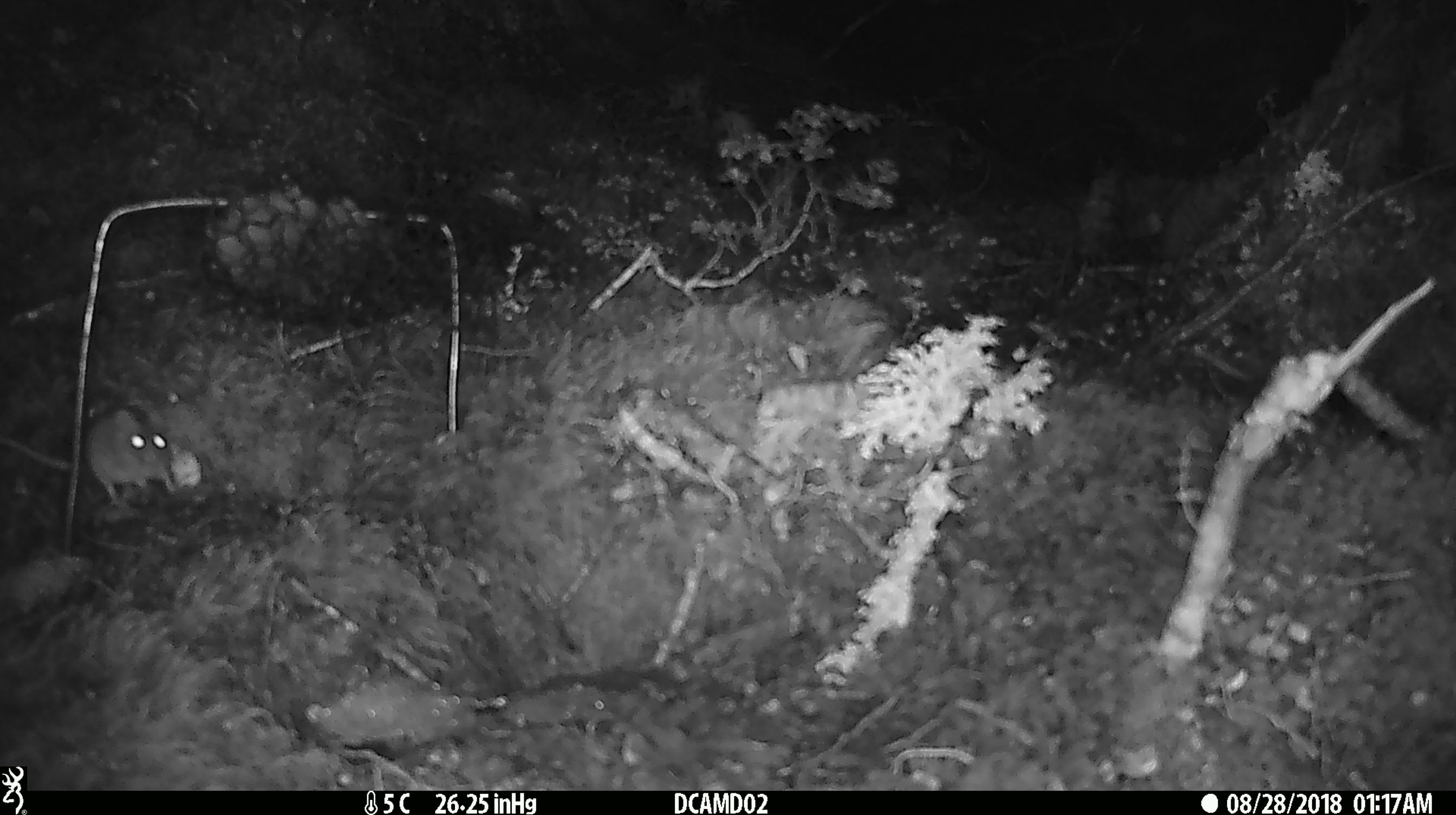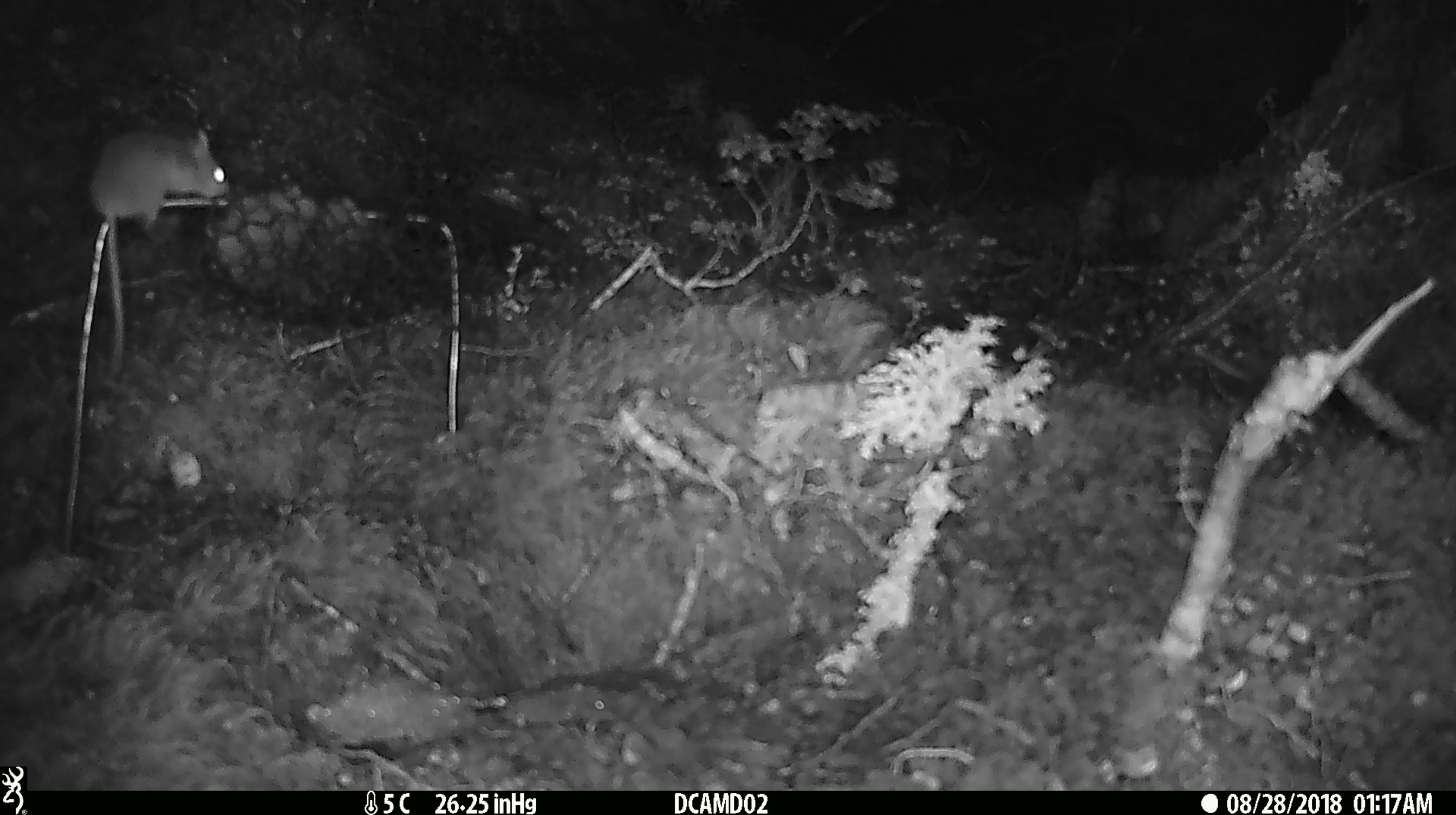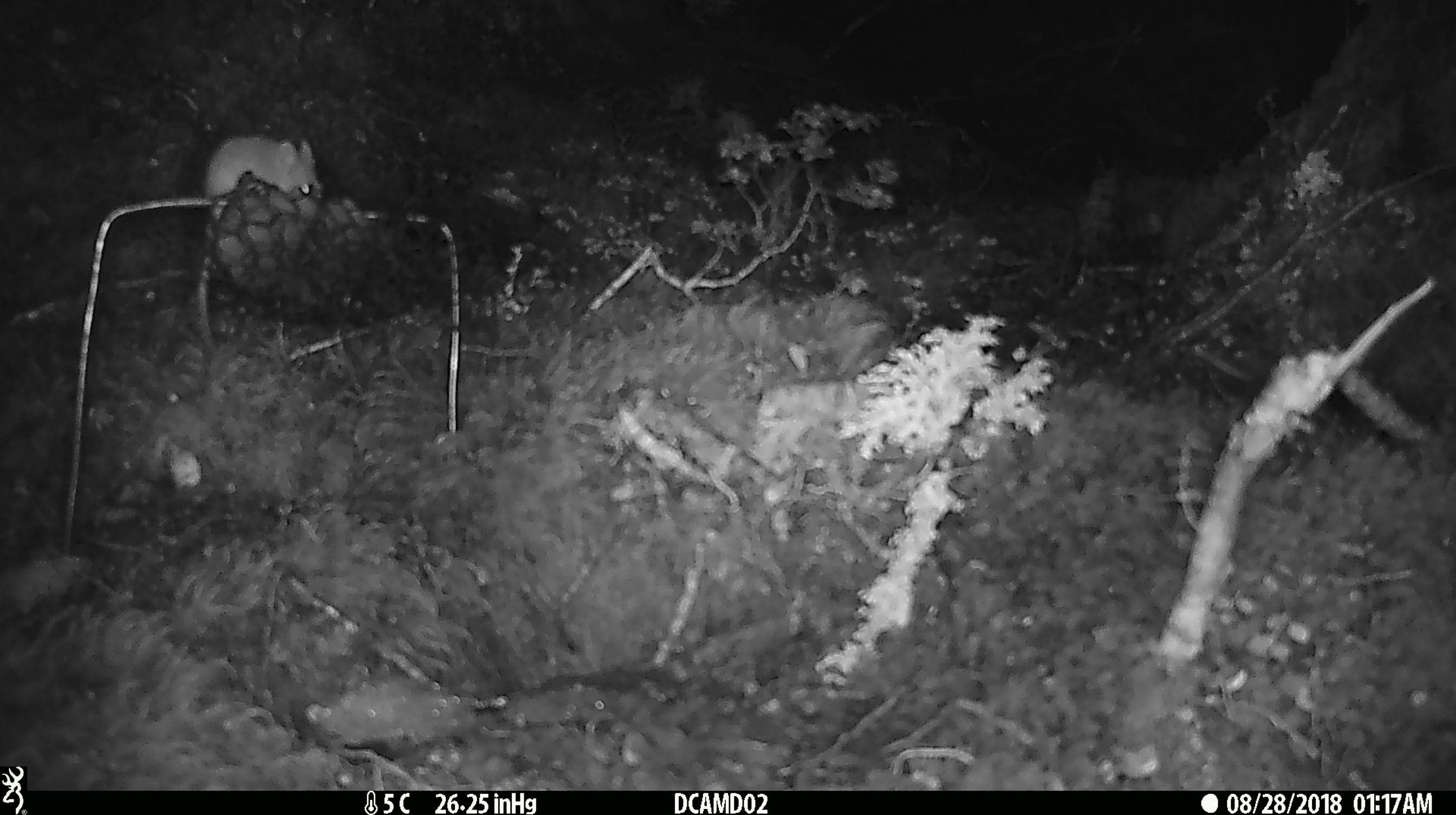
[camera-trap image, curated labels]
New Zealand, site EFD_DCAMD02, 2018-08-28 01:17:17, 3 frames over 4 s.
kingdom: Animalia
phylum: Chordata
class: Mammalia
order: Rodentia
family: Muridae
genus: Mus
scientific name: Mus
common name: mouse